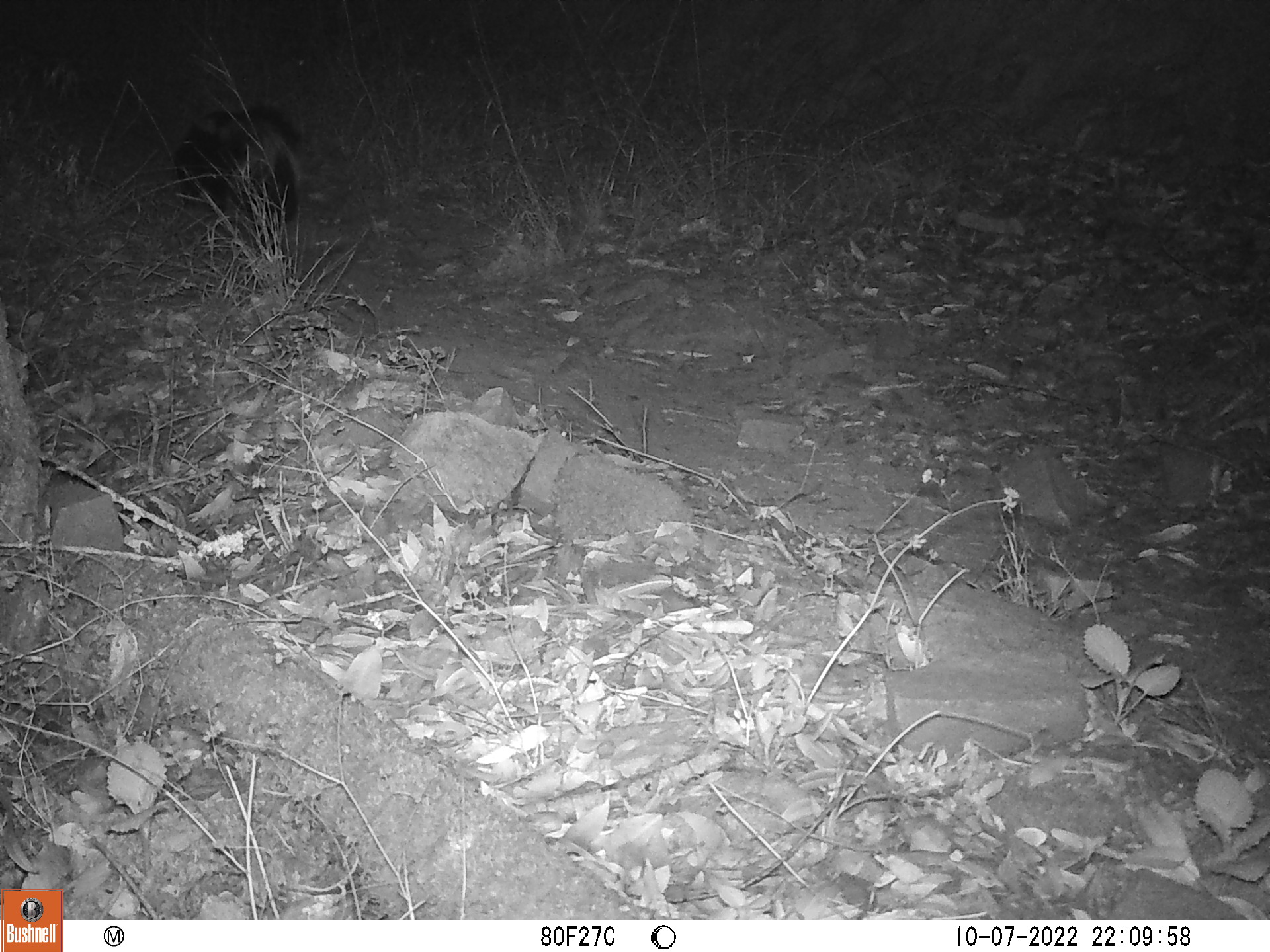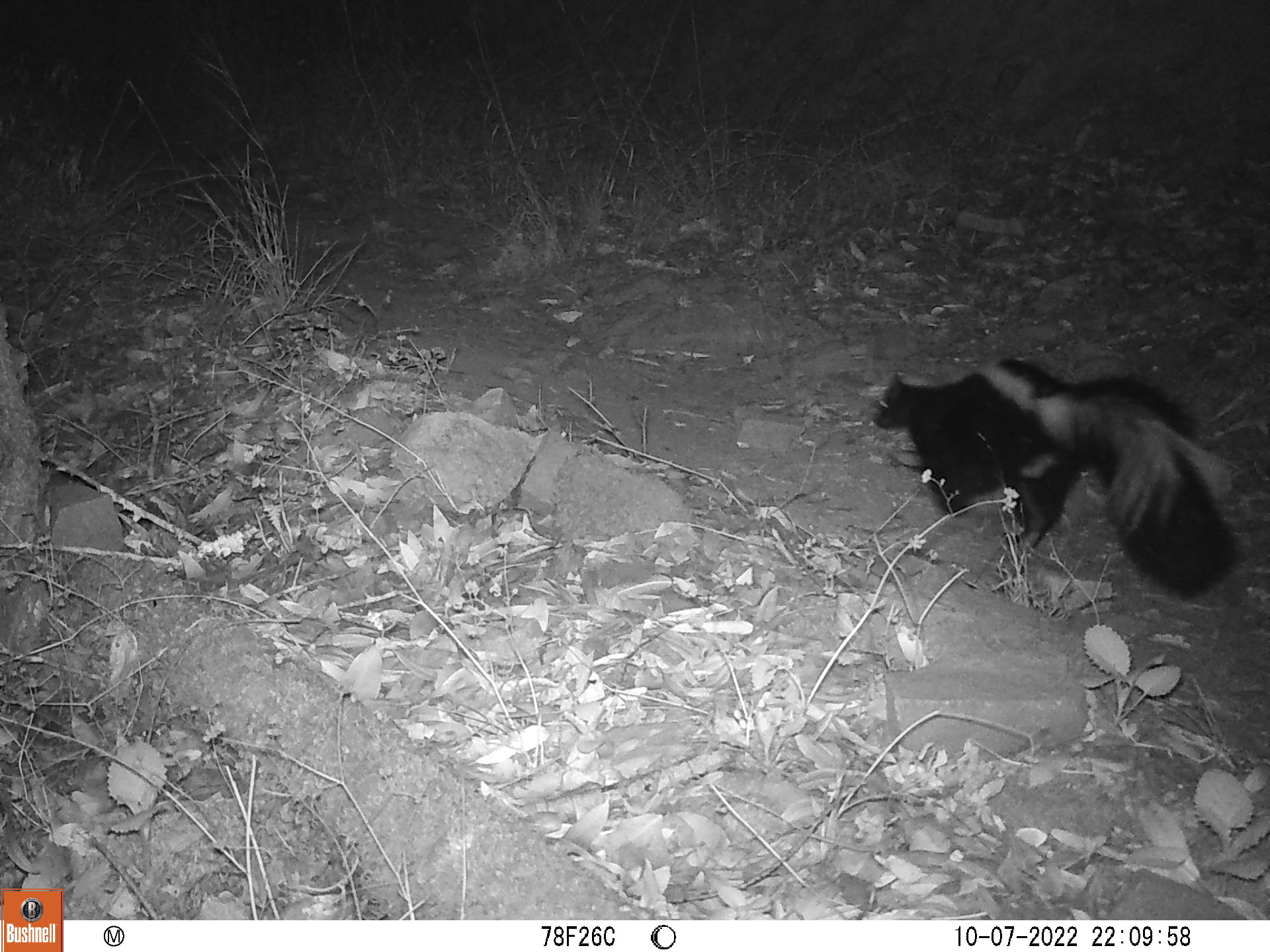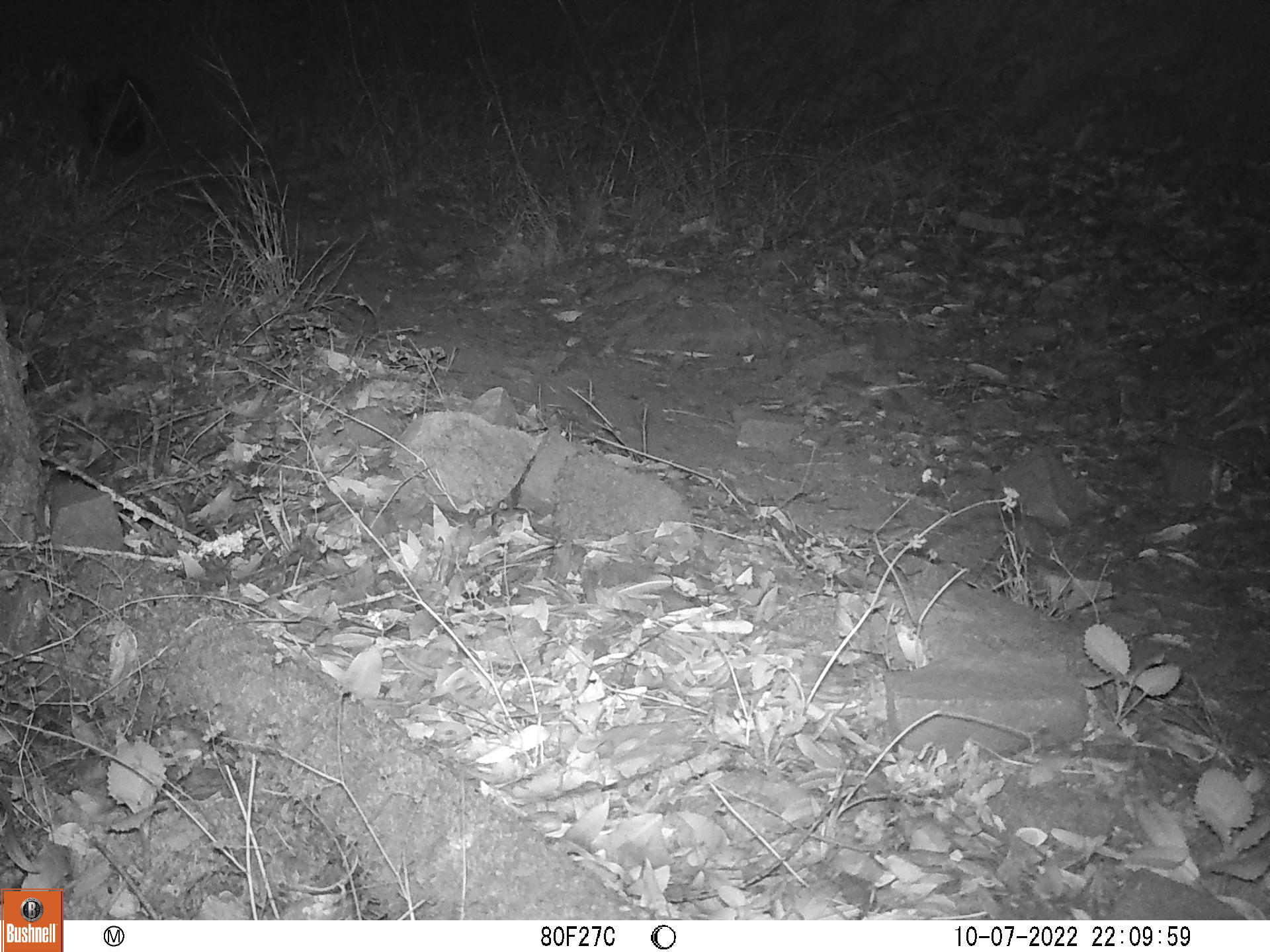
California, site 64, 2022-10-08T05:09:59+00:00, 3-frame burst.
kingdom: Animalia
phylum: Chordata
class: Mammalia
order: Carnivora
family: Mephitidae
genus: Mephitis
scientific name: Mephitis mephitis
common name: striped skunk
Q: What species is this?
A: Striped skunk (Mephitis mephitis).